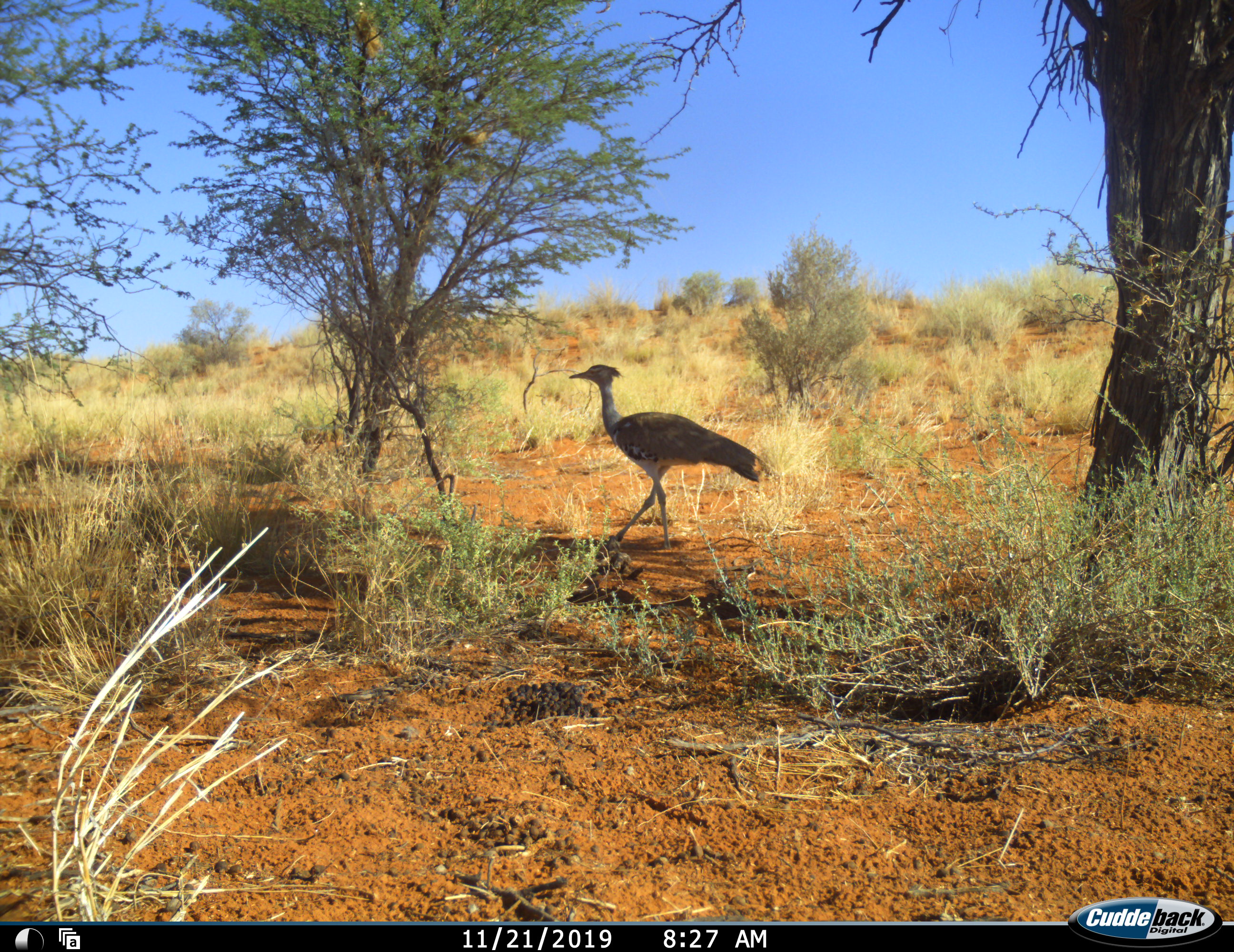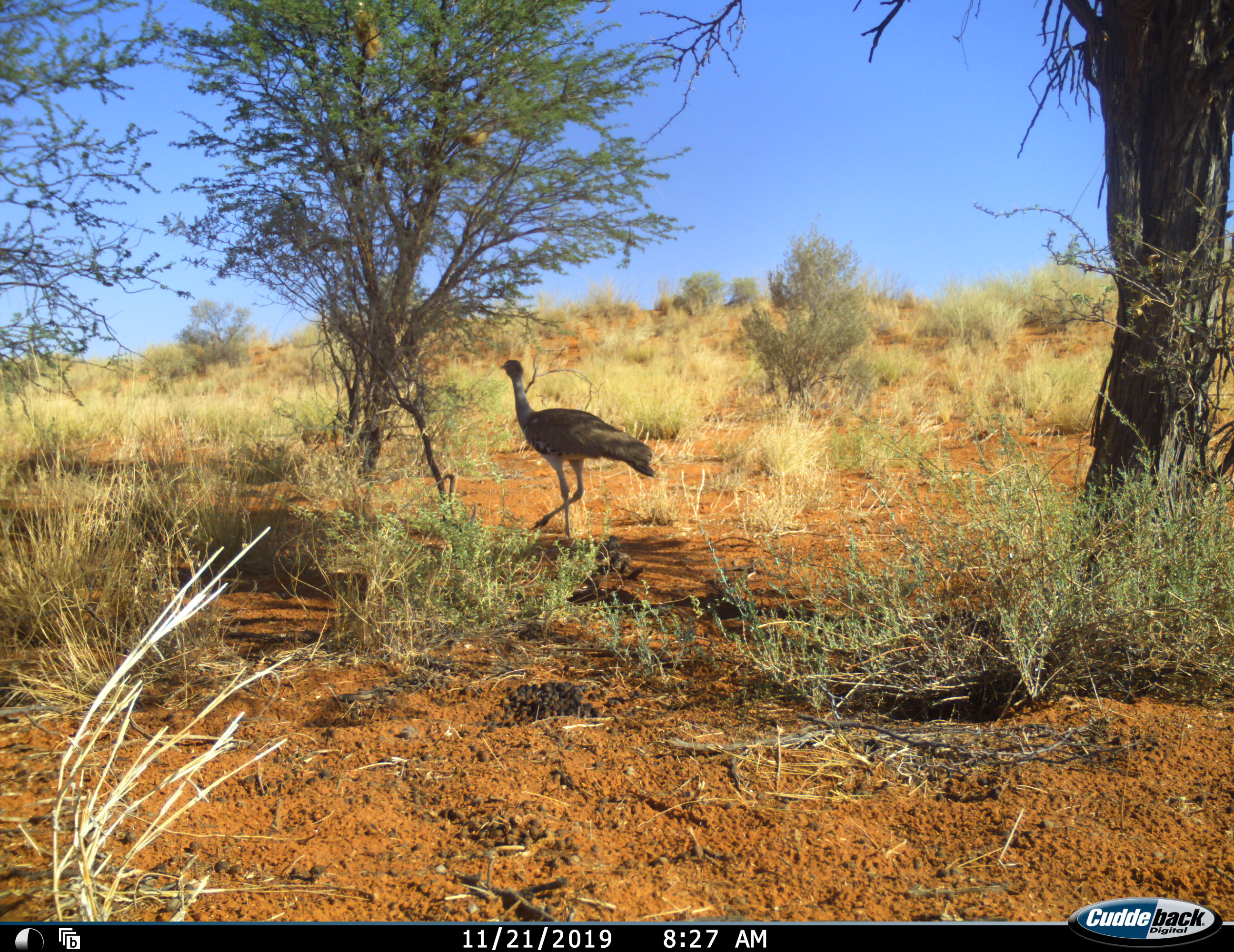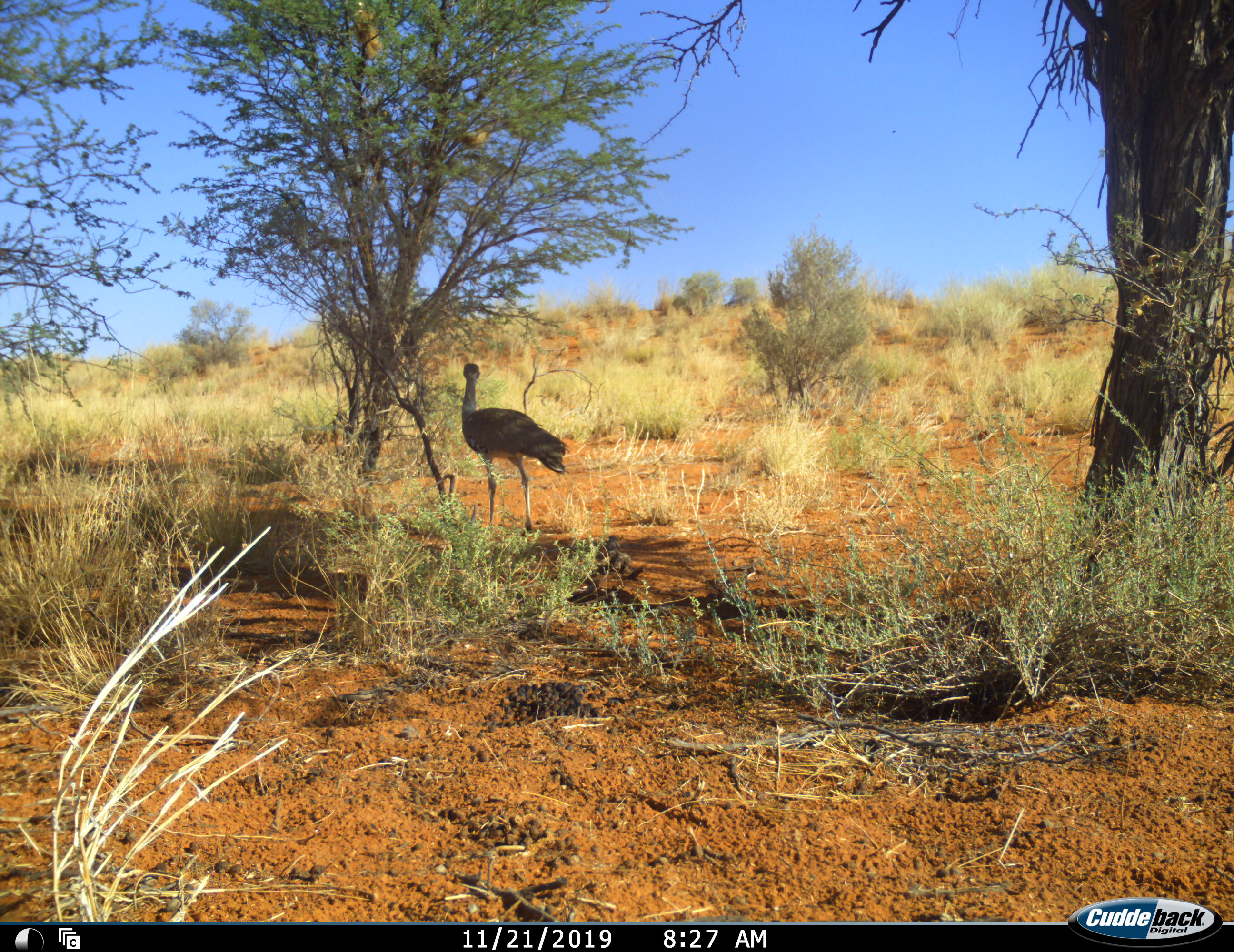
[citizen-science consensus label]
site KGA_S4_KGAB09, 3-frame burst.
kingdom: Animalia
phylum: Chordata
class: Aves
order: Otidiformes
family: Otididae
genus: Ardeotis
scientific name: Ardeotis kori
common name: kori bustard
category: bustardkori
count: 1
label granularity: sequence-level